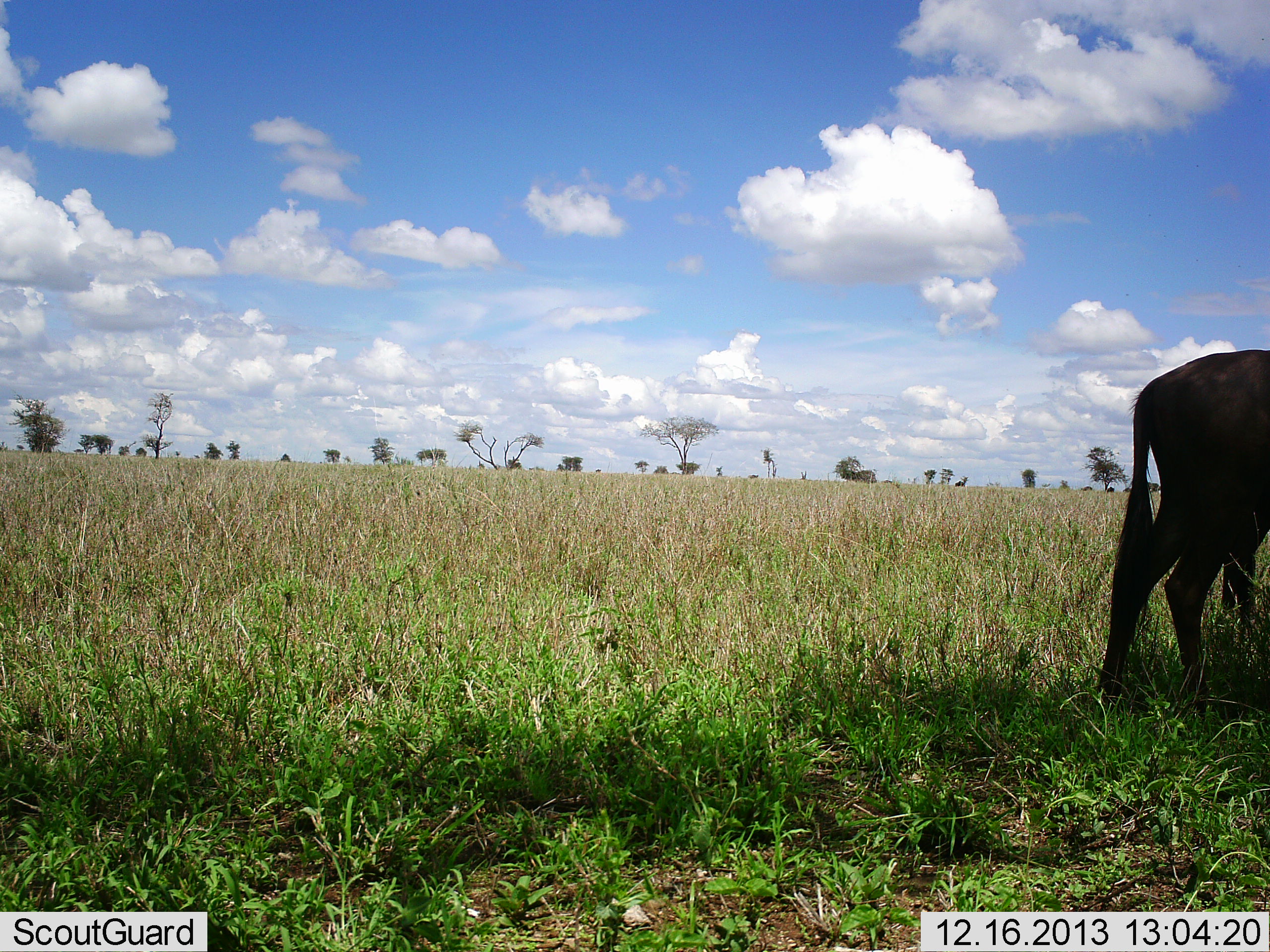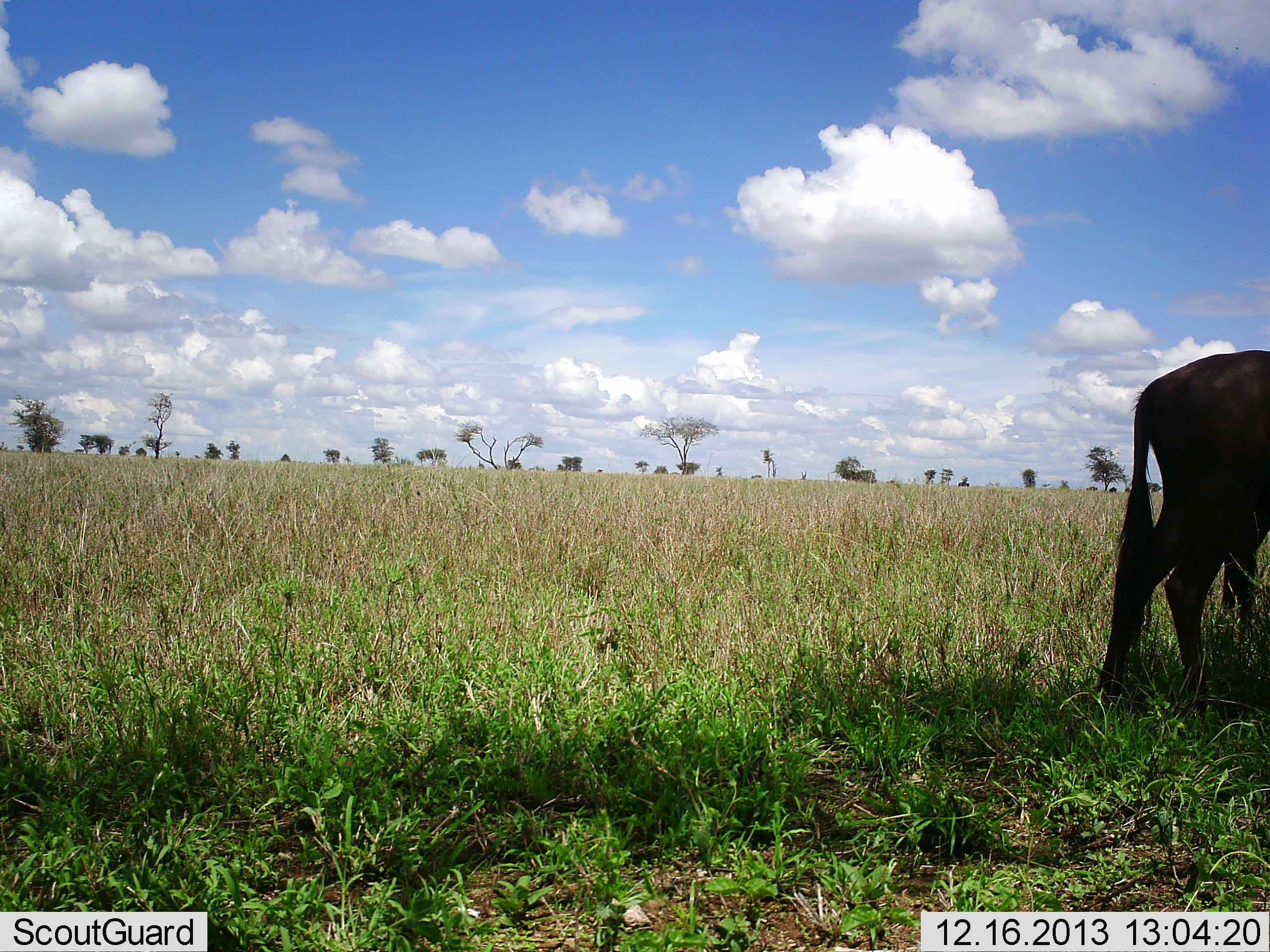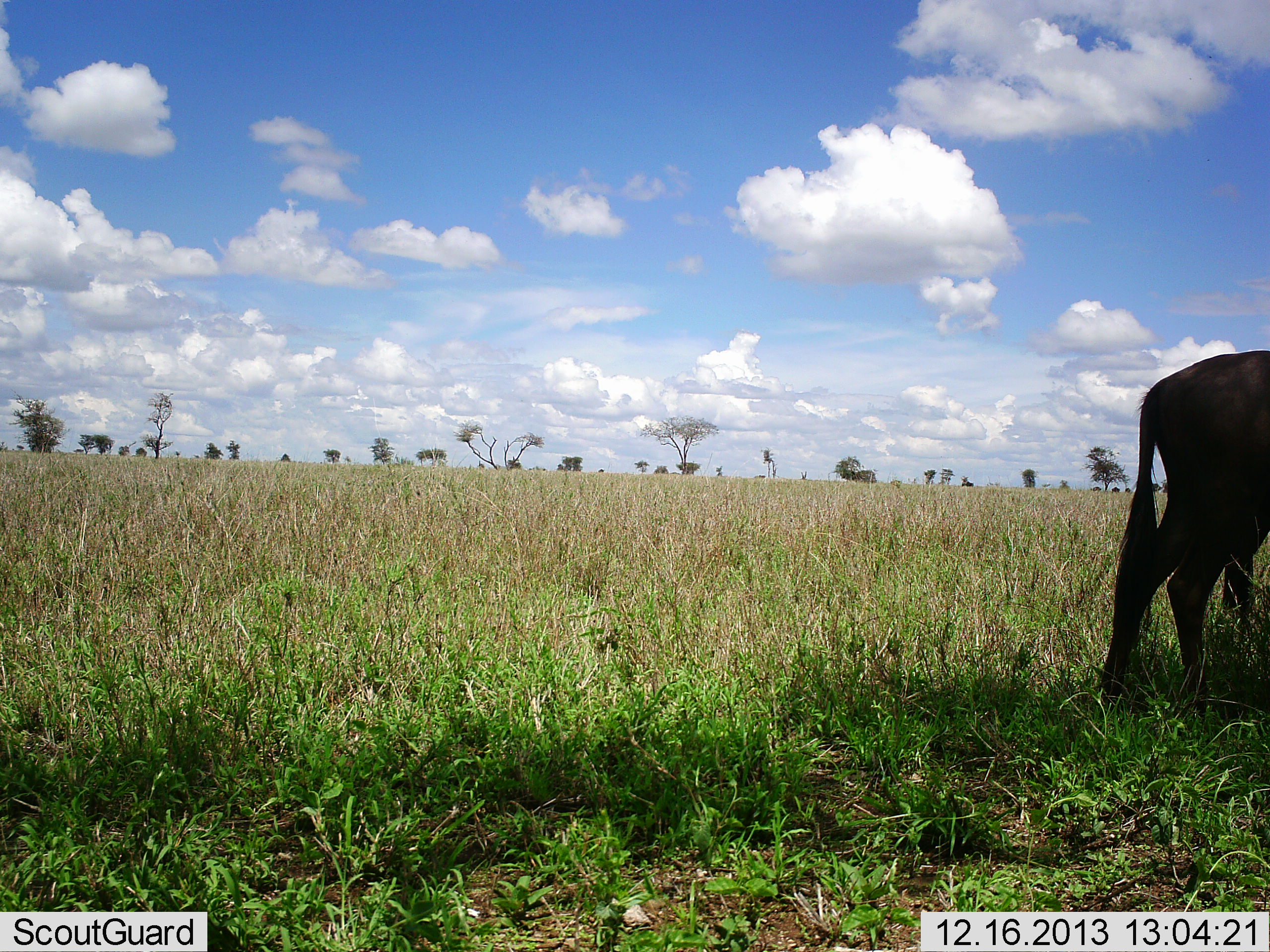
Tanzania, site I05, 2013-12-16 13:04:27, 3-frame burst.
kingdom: Animalia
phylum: Chordata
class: Mammalia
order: Artiodactyla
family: Bovidae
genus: Connochaetes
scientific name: Connochaetes taurinus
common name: blue wildebeest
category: wildebeest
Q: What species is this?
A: Wildebeest (blue wildebeest) (Connochaetes taurinus).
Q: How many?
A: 1.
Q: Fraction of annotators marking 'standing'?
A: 80%.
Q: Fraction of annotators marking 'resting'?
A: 10%.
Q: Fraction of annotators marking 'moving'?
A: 20%.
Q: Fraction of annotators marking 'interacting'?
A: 0%.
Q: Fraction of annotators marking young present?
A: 0%.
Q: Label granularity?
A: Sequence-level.